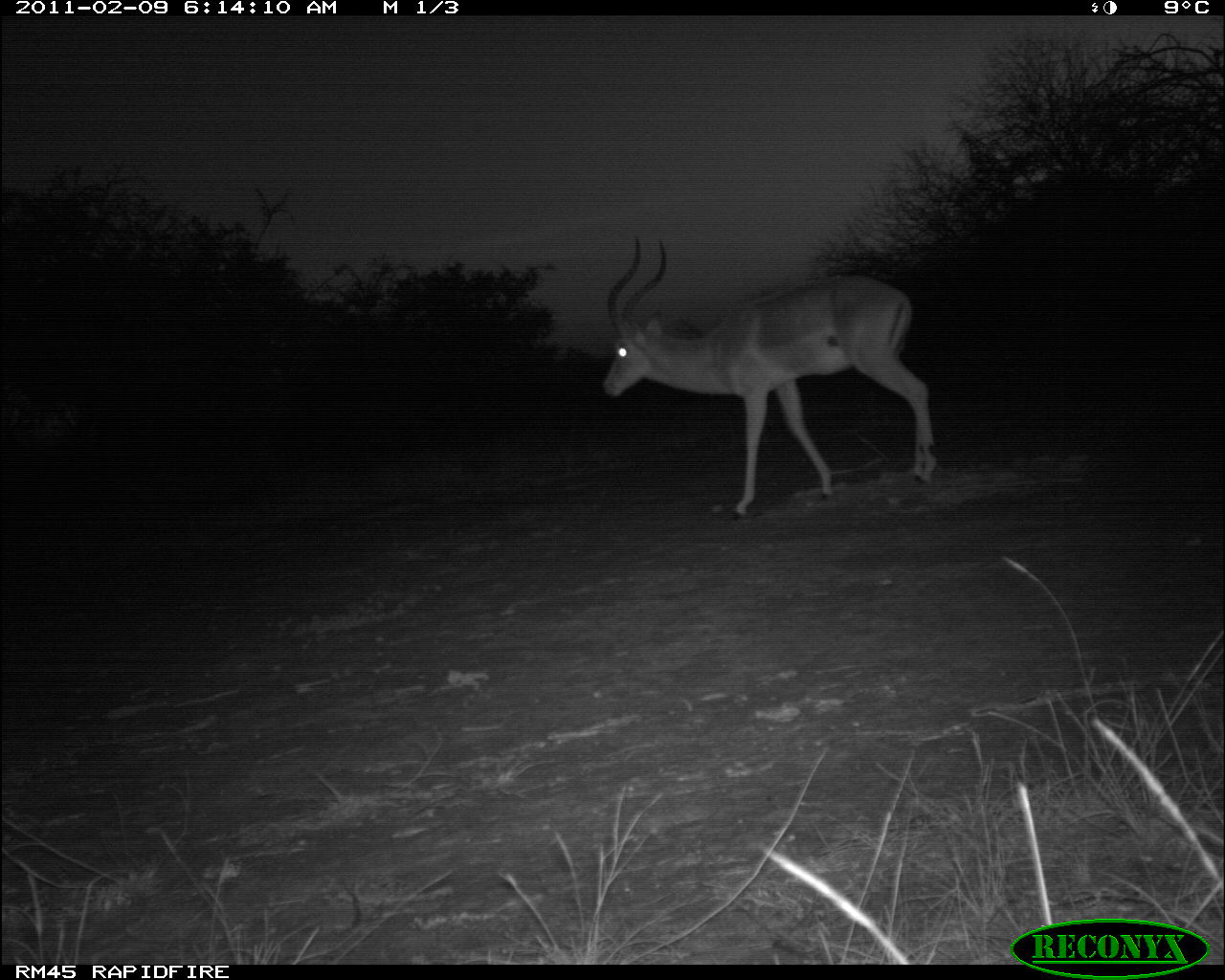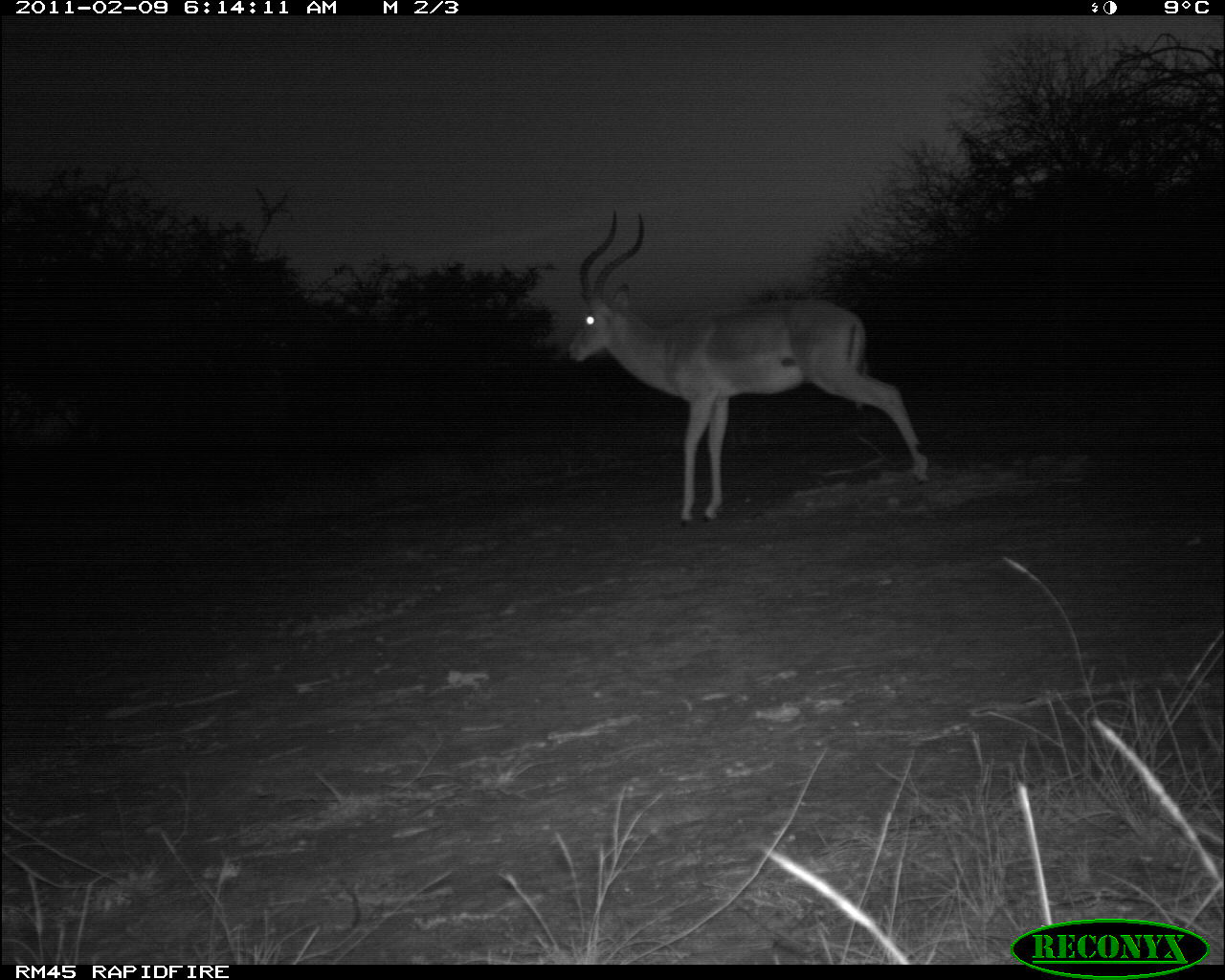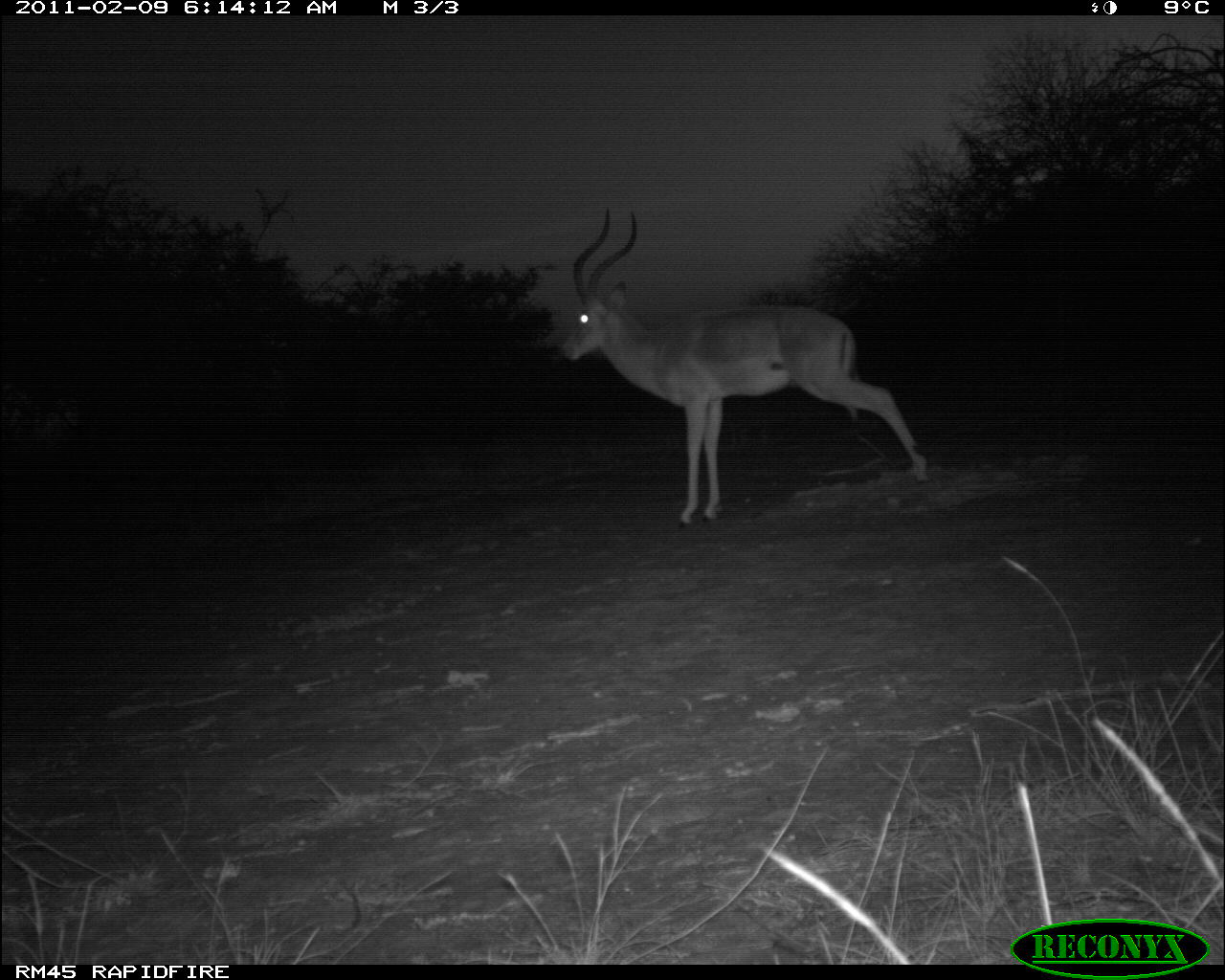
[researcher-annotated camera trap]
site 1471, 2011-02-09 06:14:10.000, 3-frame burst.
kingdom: Animalia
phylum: Chordata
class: Mammalia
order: Artiodactyla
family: Bovidae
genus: Aepyceros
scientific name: Aepyceros melampus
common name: impala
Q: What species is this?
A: Aepyceros melampus (impala).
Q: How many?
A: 1.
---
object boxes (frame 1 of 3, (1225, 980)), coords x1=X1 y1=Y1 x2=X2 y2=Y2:
aepyceros melampus: x1=599 y1=234 x2=938 y2=524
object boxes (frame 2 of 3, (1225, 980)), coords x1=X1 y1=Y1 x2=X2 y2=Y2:
aepyceros melampus: x1=564 y1=209 x2=929 y2=528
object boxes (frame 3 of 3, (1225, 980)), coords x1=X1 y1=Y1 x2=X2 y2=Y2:
aepyceros melampus: x1=555 y1=205 x2=931 y2=526